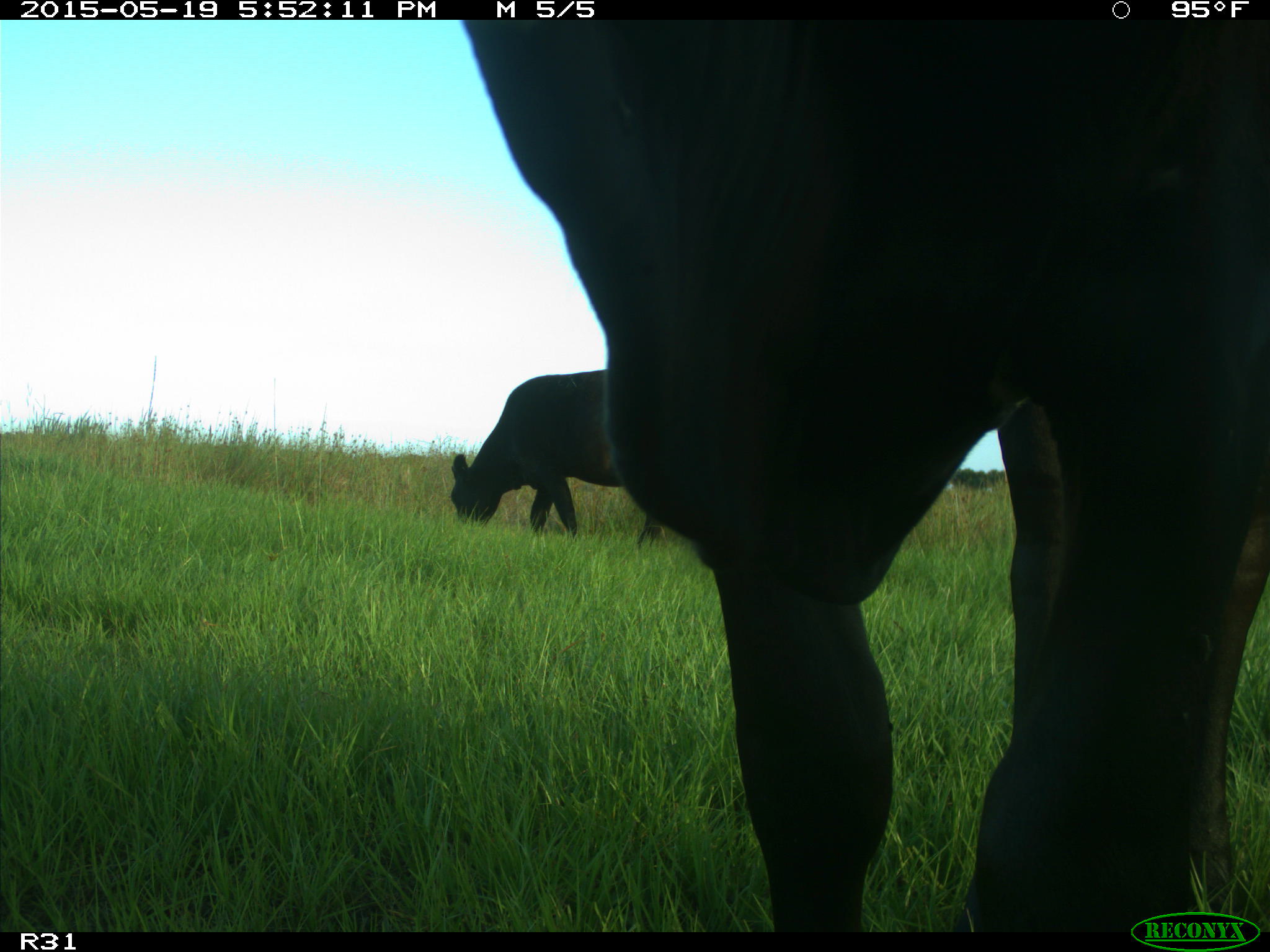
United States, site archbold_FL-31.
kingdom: Animalia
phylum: Chordata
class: Mammalia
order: Artiodactyla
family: Bovidae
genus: Bos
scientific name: Bos taurus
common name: domestic cow